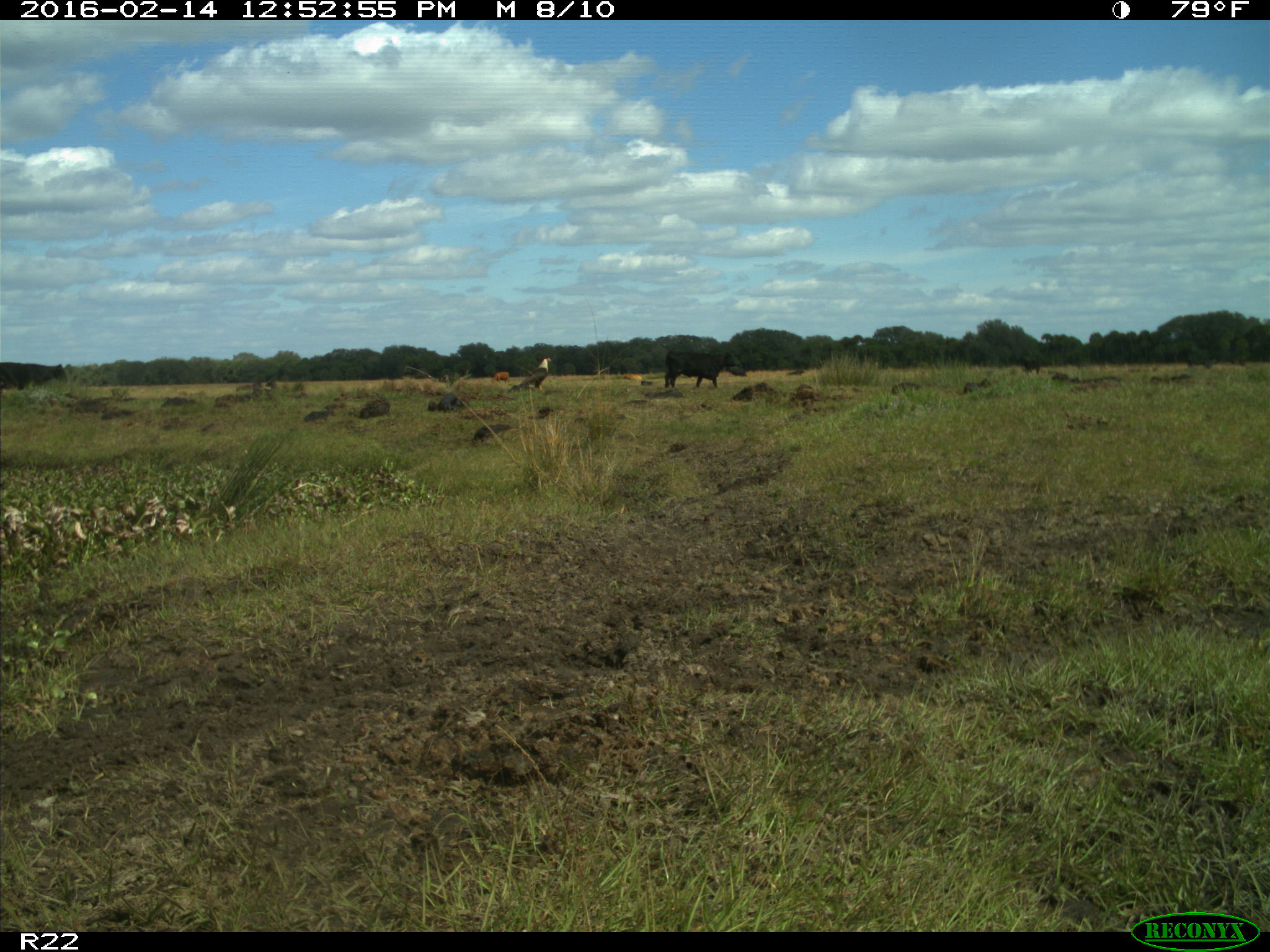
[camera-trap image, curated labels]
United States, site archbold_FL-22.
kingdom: Animalia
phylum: Chordata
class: Mammalia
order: Artiodactyla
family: Bovidae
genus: Bos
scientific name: Bos taurus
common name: domestic cow